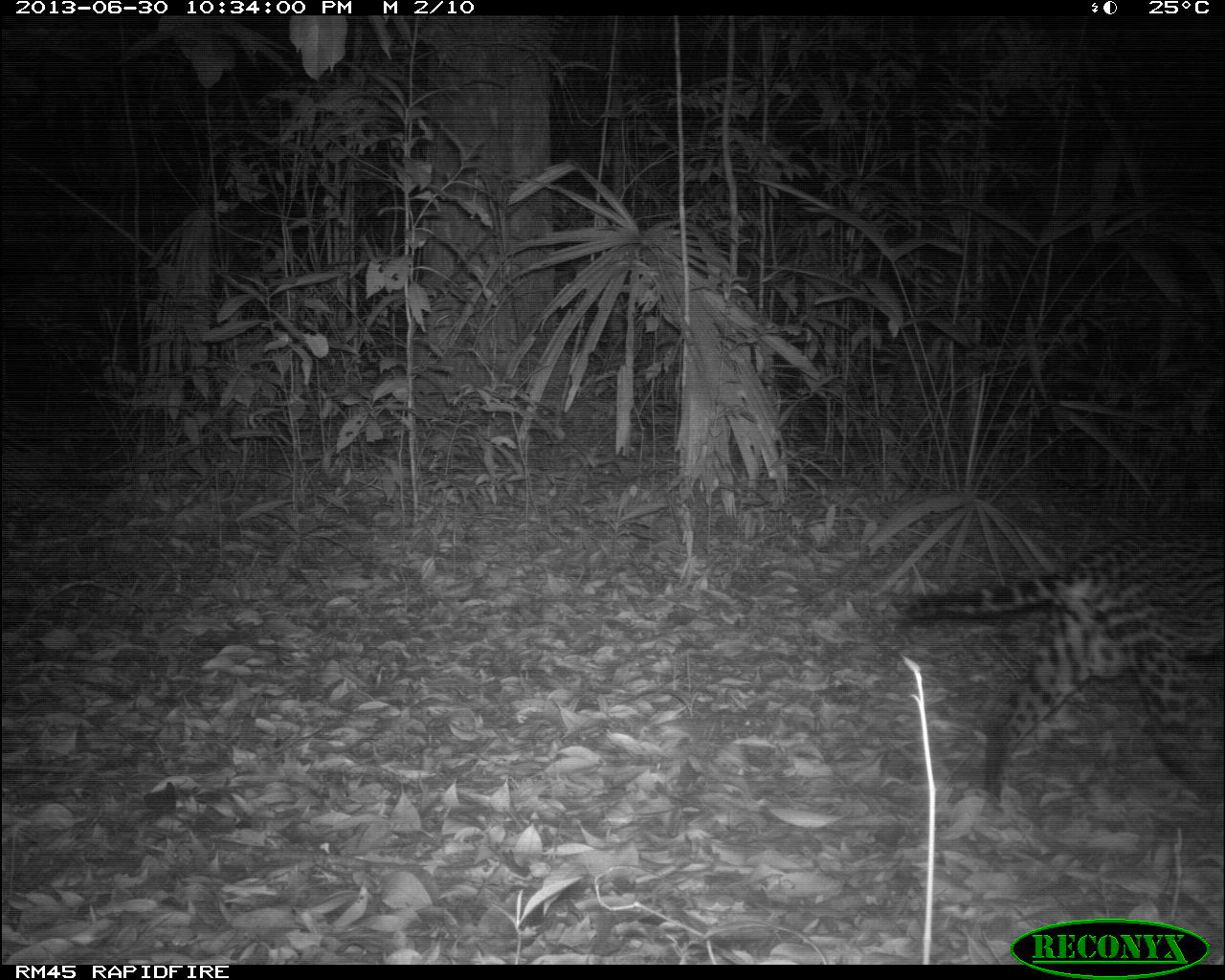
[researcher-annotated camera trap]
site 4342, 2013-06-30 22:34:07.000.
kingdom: Animalia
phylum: Chordata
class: Mammalia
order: Carnivora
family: Felidae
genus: Leopardus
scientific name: Leopardus pardalis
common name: ocelot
Leopardus pardalis (ocelot), count 1.